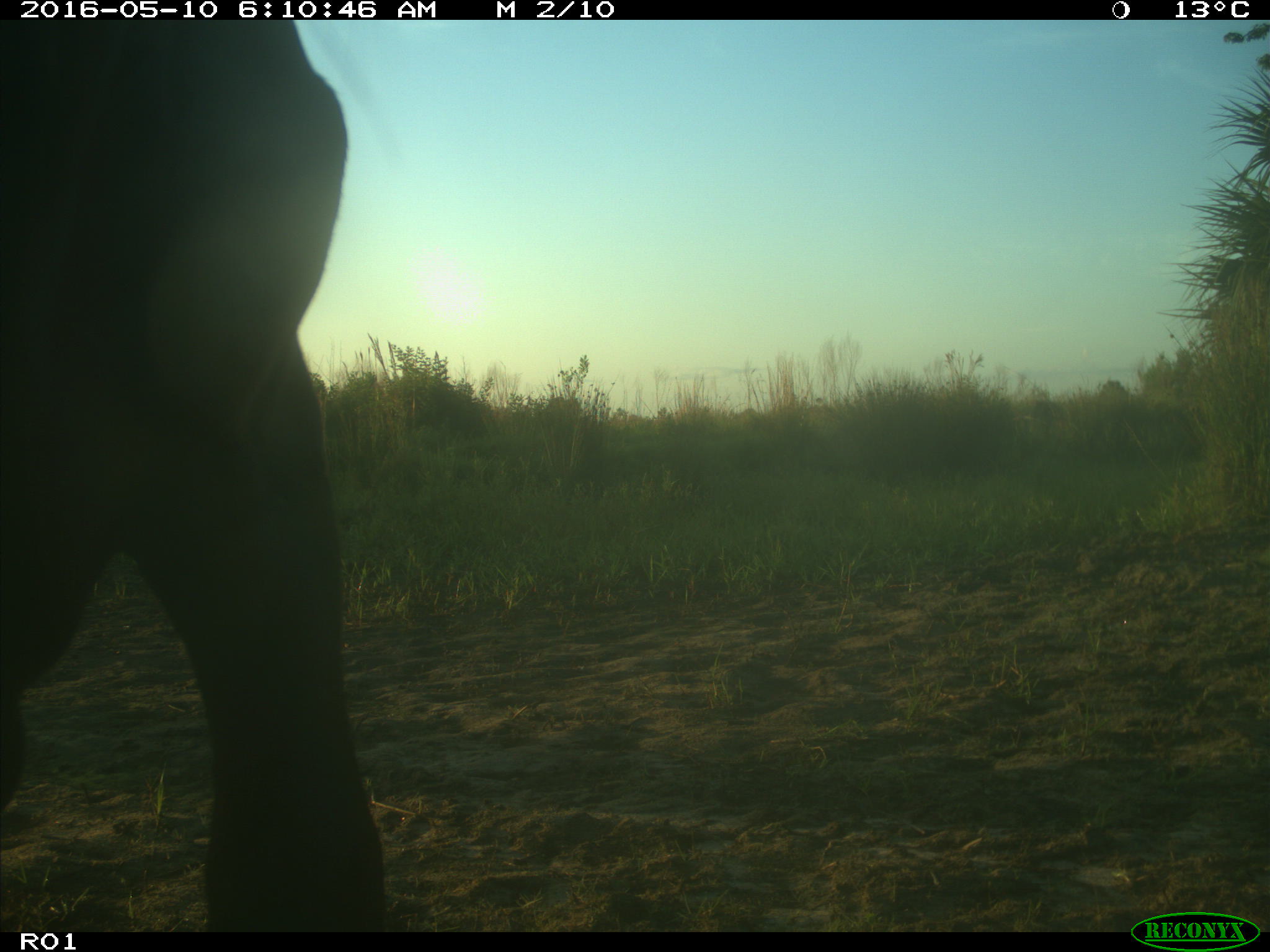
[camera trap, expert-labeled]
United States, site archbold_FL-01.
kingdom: Animalia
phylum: Chordata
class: Mammalia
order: Artiodactyla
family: Bovidae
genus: Bos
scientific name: Bos taurus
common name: domestic cow